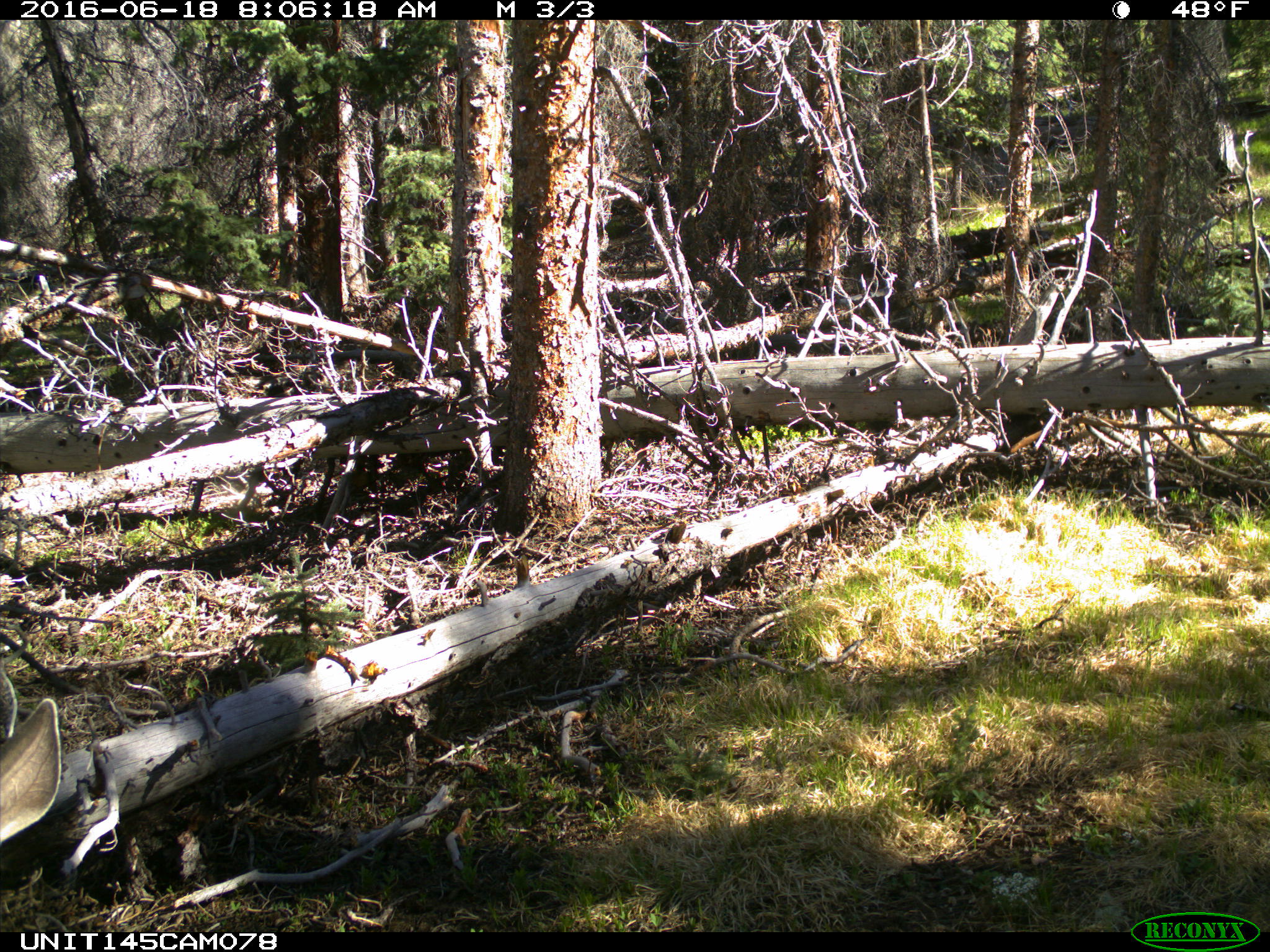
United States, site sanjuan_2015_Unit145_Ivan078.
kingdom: Animalia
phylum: Chordata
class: Mammalia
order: Artiodactyla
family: Cervidae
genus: Odocoileus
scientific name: Odocoileus hemionus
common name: mule deer